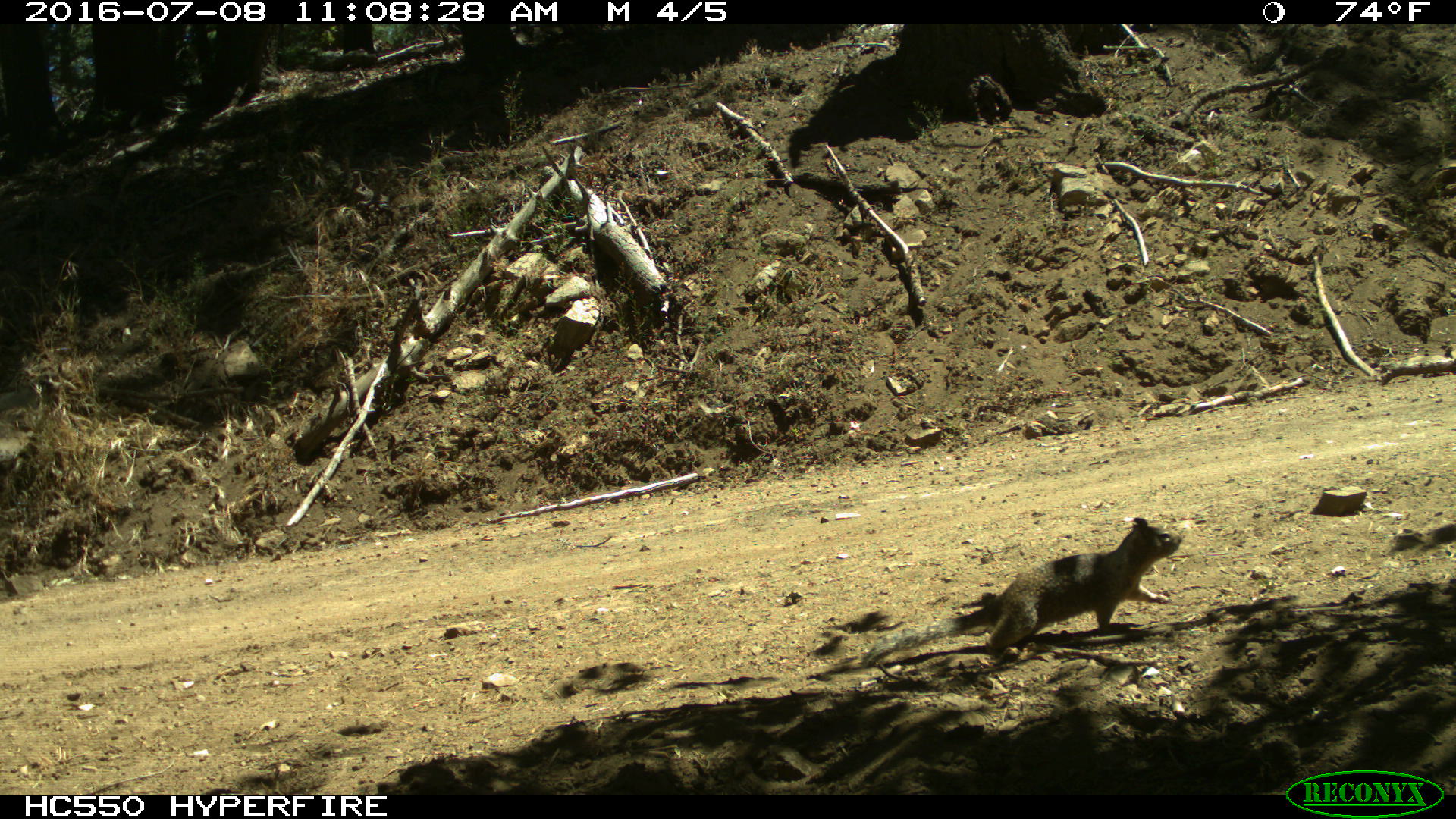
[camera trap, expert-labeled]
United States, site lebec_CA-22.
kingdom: Animalia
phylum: Chordata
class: Mammalia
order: Rodentia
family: Sciuridae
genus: Otospermophilus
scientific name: Otospermophilus beecheyi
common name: california ground squirrel